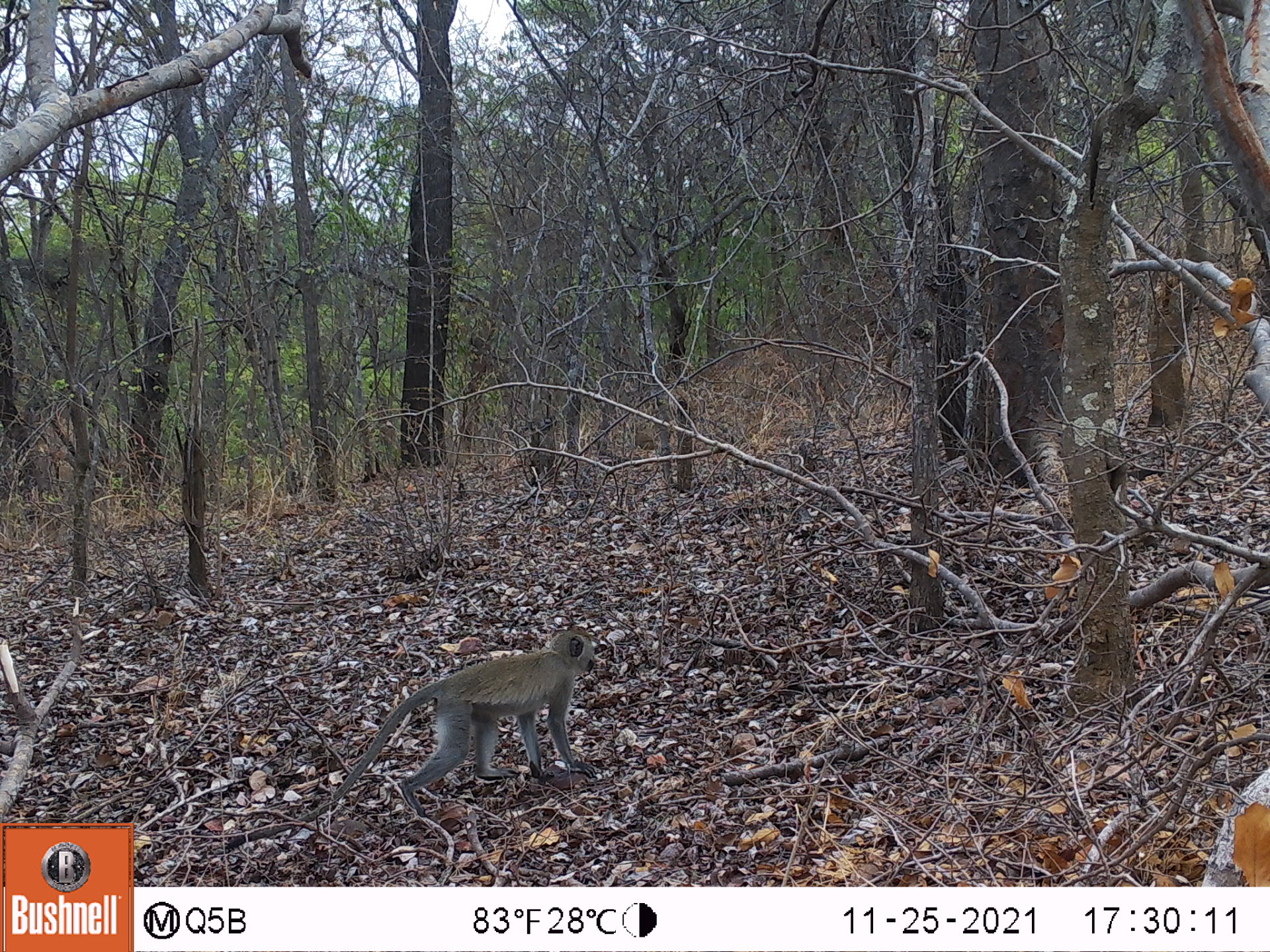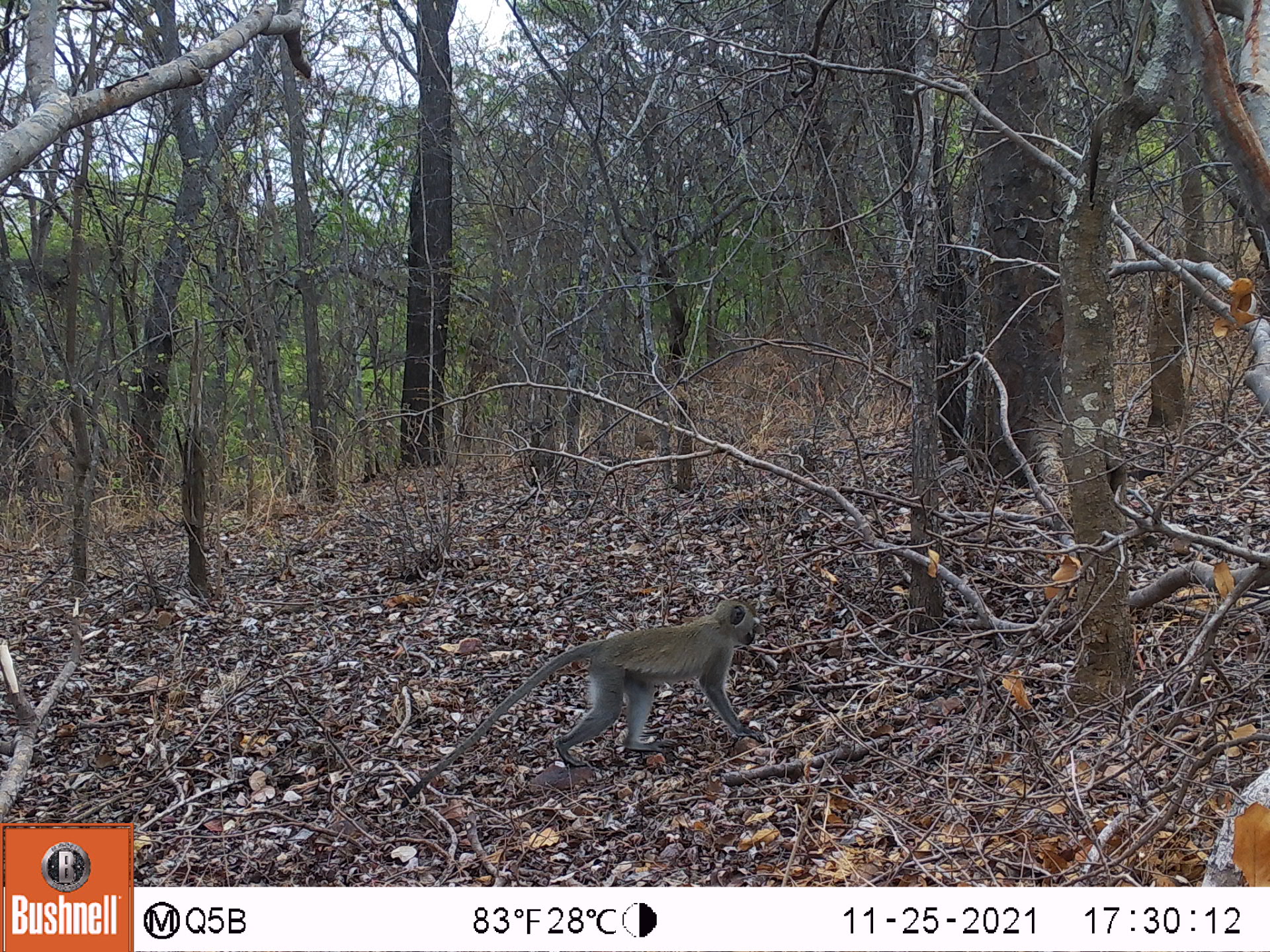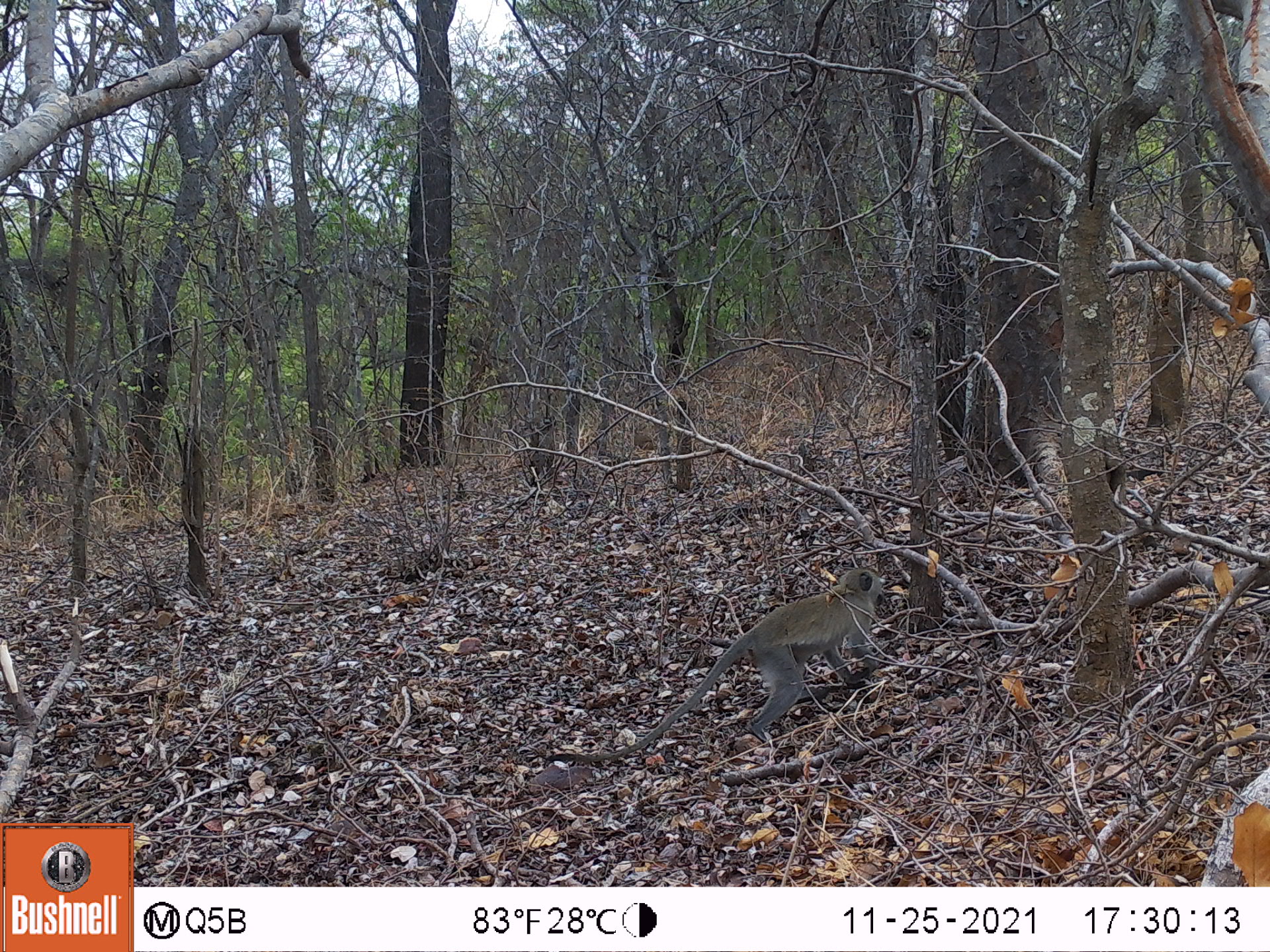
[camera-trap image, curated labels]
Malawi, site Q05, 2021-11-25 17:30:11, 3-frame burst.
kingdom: Animalia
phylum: Chordata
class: Mammalia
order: Primates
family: Cercopithecidae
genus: Chlorocebus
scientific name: Chlorocebus pygerythrus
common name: vervet monkey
Vervet monkey (Chlorocebus pygerythrus), count 1.